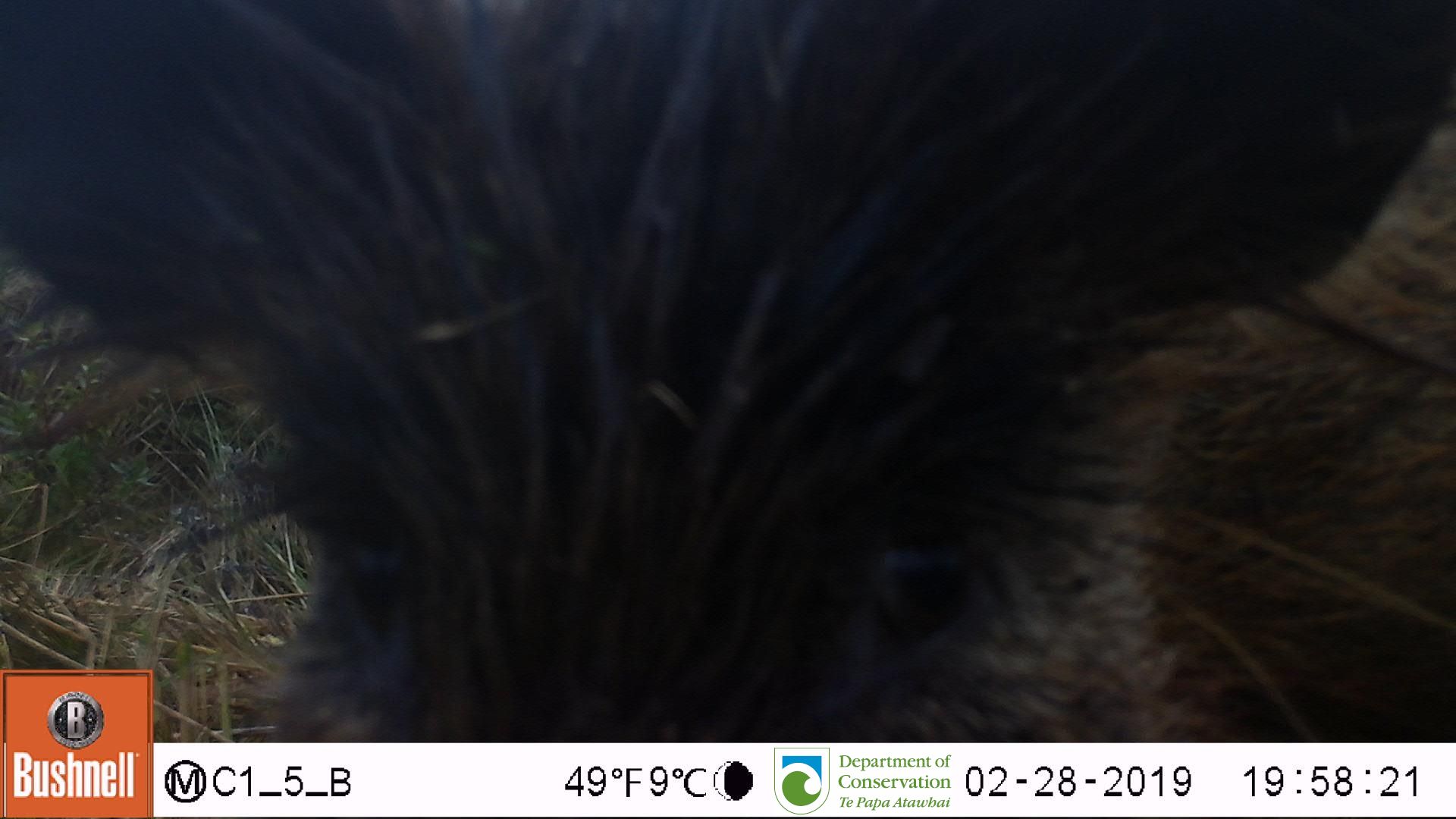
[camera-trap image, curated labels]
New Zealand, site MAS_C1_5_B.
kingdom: Animalia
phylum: Chordata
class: Mammalia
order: Artiodactyla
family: Suidae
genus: Sus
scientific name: Sus scrofa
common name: pig